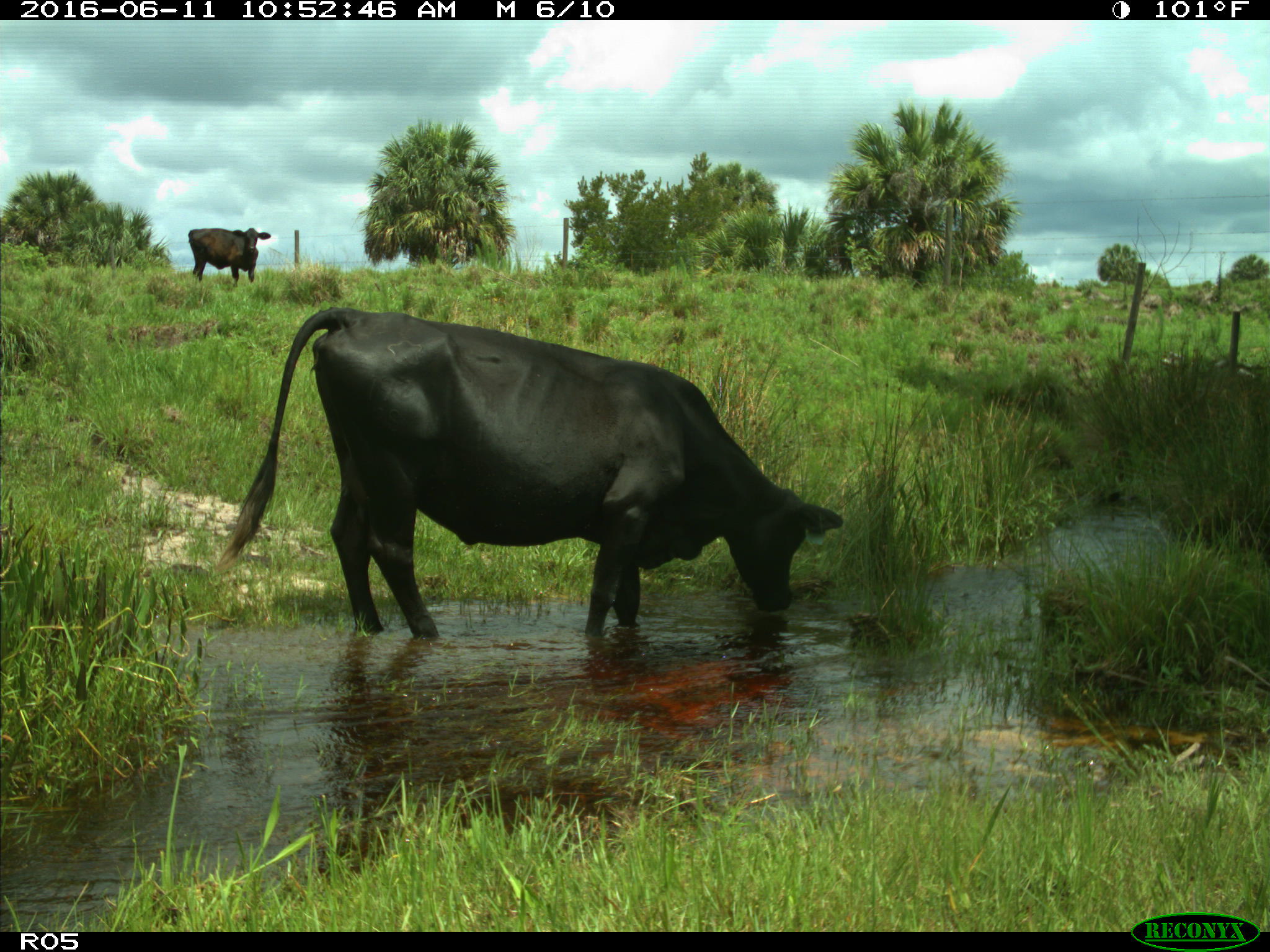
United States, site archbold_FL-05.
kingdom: Animalia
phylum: Chordata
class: Mammalia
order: Artiodactyla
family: Bovidae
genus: Bos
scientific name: Bos taurus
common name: domestic cow